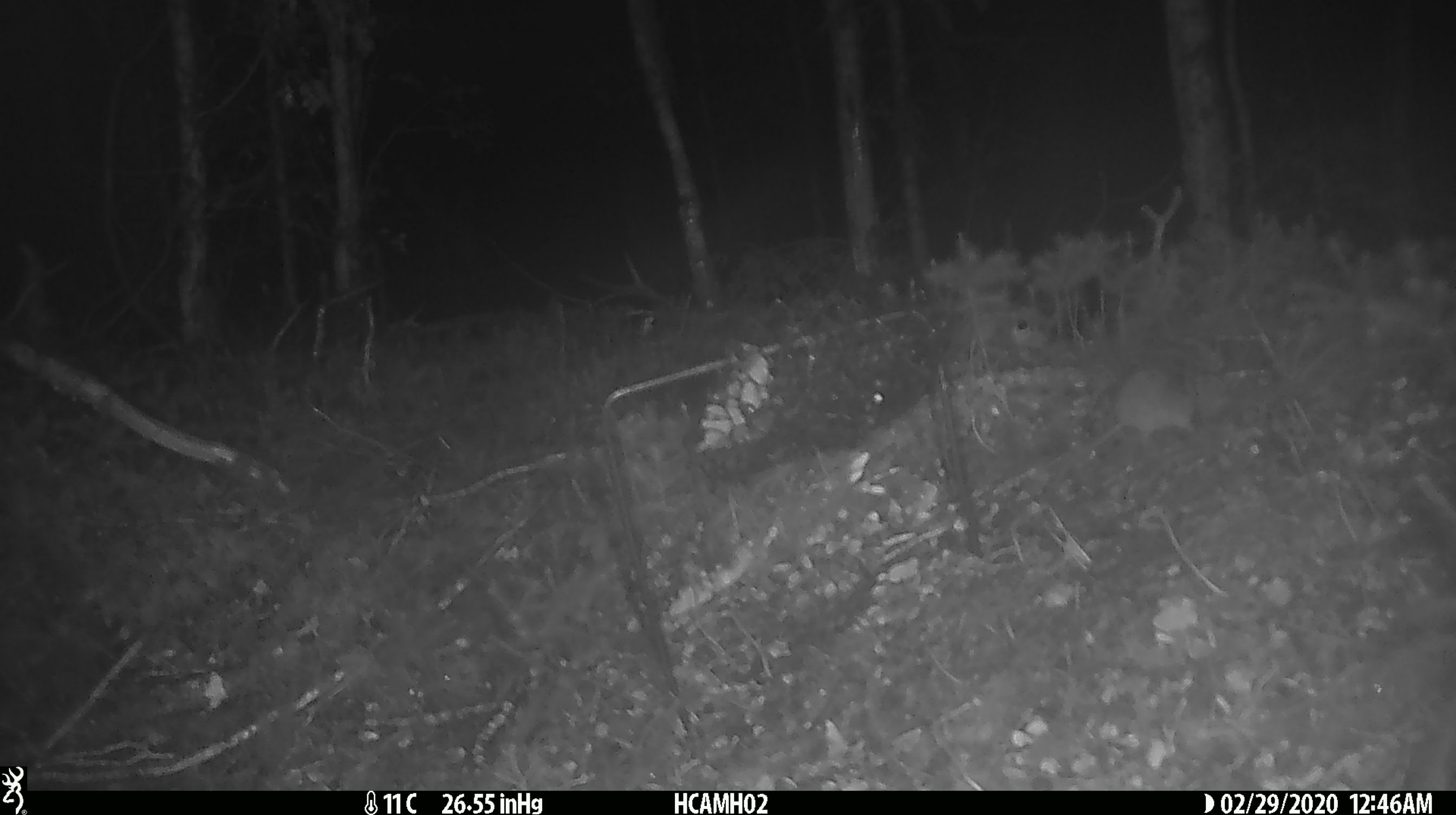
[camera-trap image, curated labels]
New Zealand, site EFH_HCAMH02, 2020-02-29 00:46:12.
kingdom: Animalia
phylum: Chordata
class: Mammalia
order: Rodentia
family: Muridae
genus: Mus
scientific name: Mus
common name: mouse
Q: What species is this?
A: Mouse (Mus).